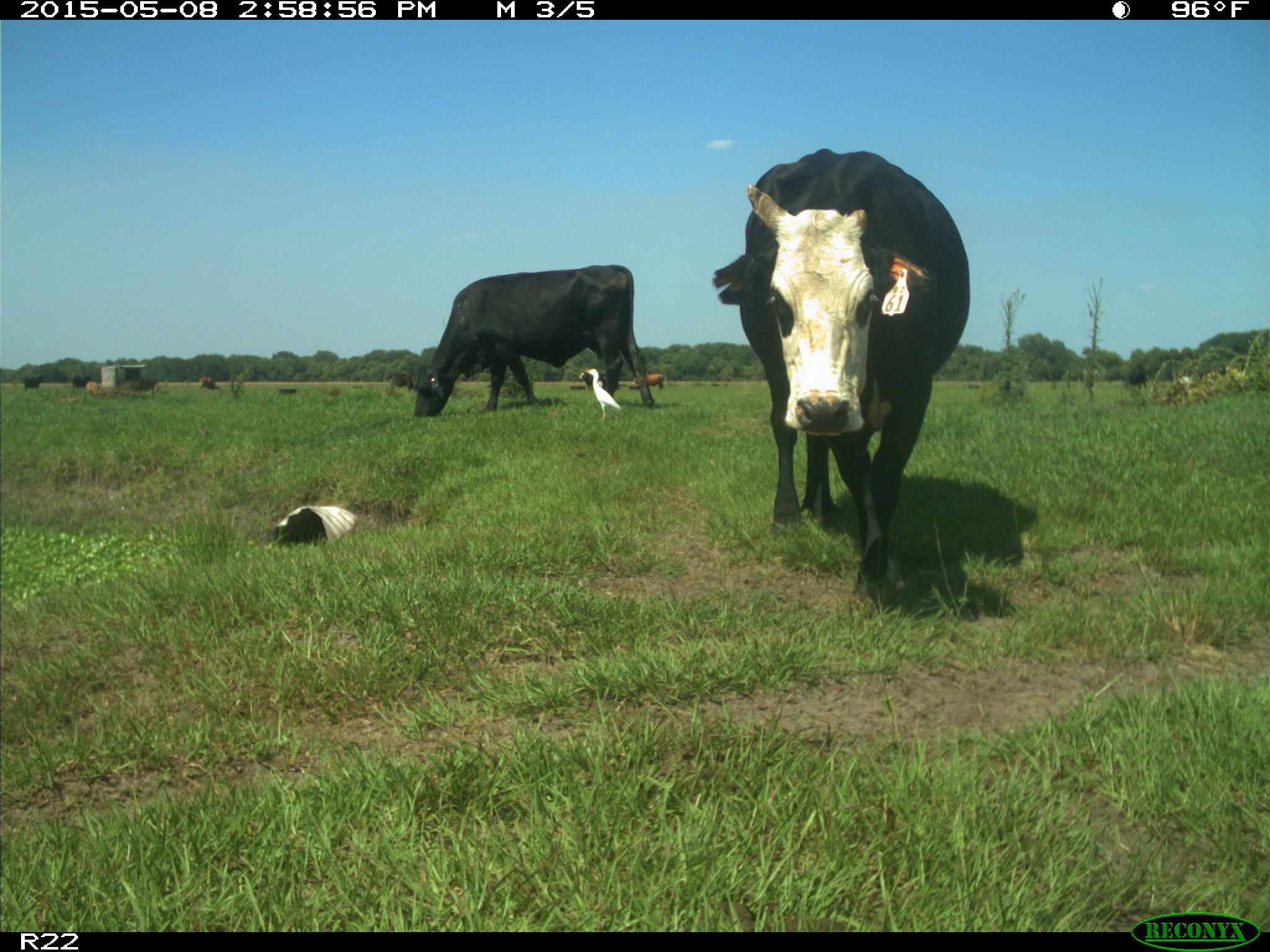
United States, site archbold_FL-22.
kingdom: Animalia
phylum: Chordata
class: Mammalia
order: Artiodactyla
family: Bovidae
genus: Bos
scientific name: Bos taurus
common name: domestic cow